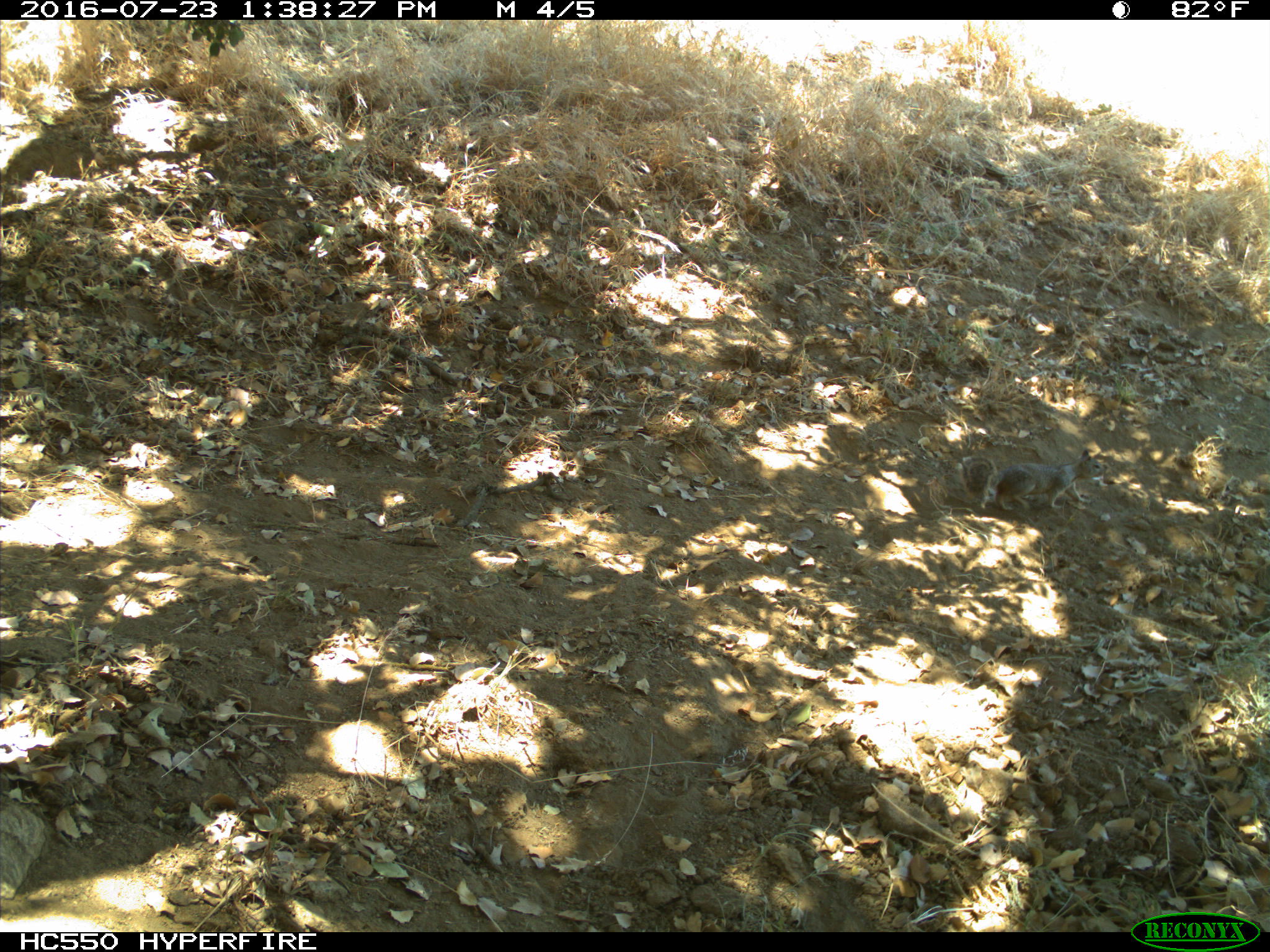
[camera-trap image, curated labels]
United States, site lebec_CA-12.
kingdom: Animalia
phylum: Chordata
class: Mammalia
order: Rodentia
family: Sciuridae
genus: Otospermophilus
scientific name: Otospermophilus beecheyi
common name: california ground squirrel